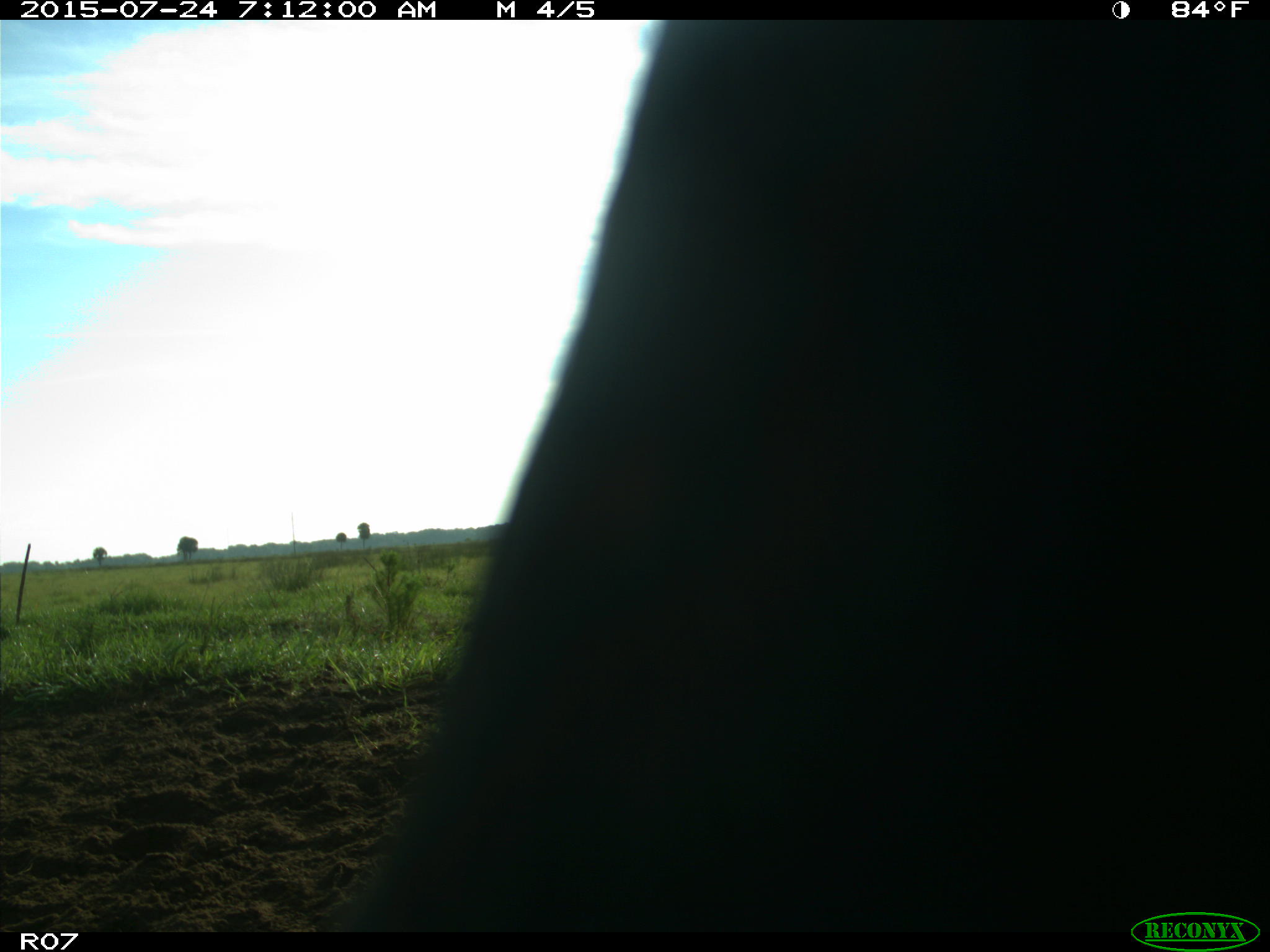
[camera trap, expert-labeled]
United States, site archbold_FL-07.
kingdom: Animalia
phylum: Chordata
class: Mammalia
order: Artiodactyla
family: Bovidae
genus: Bos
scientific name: Bos taurus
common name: domestic cow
Bos taurus (domestic cow).